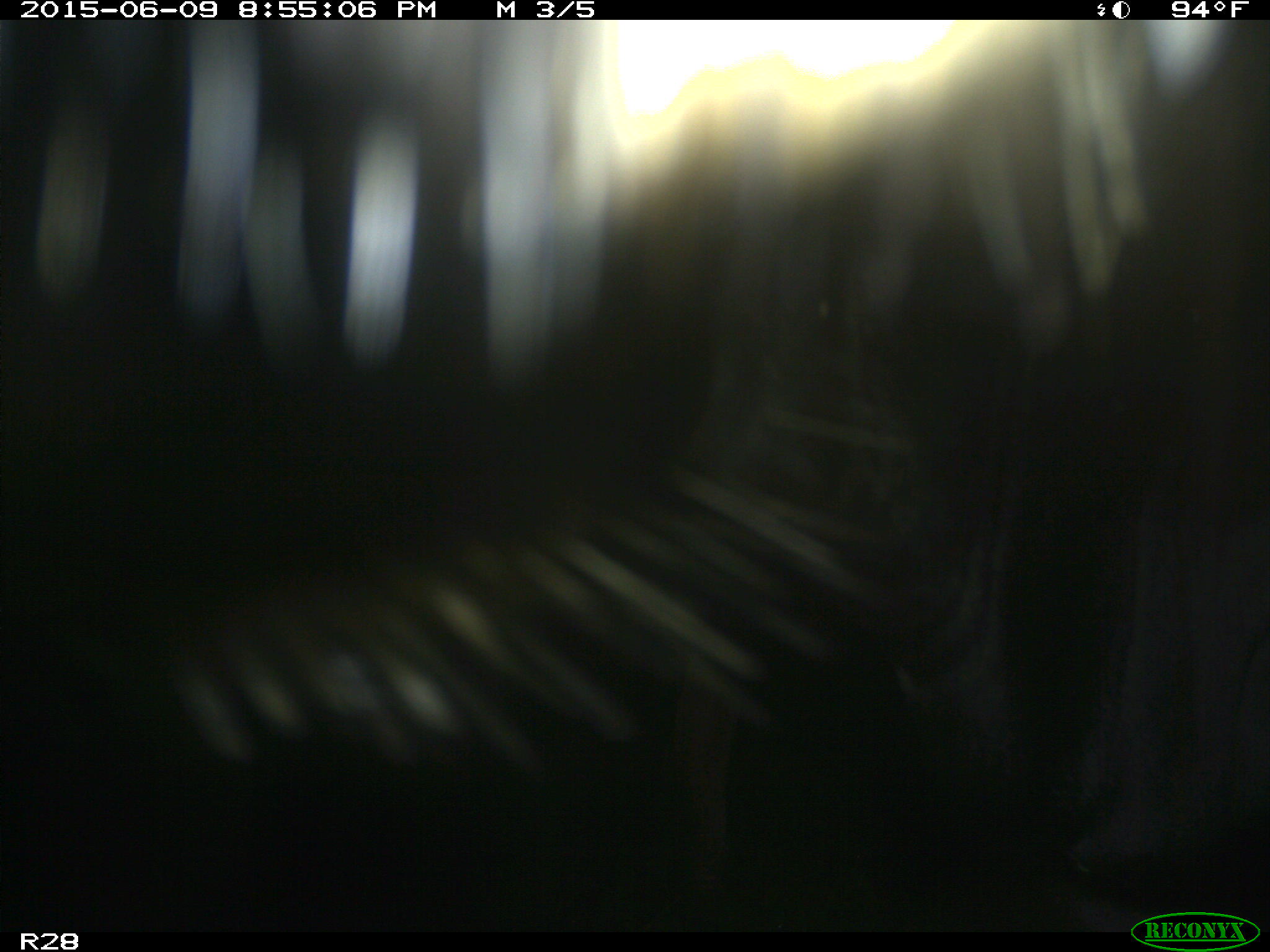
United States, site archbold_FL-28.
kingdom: Animalia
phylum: Chordata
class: Mammalia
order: Artiodactyla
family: Bovidae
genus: Bos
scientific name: Bos taurus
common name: domestic cow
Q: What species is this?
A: Bos taurus (domestic cow).